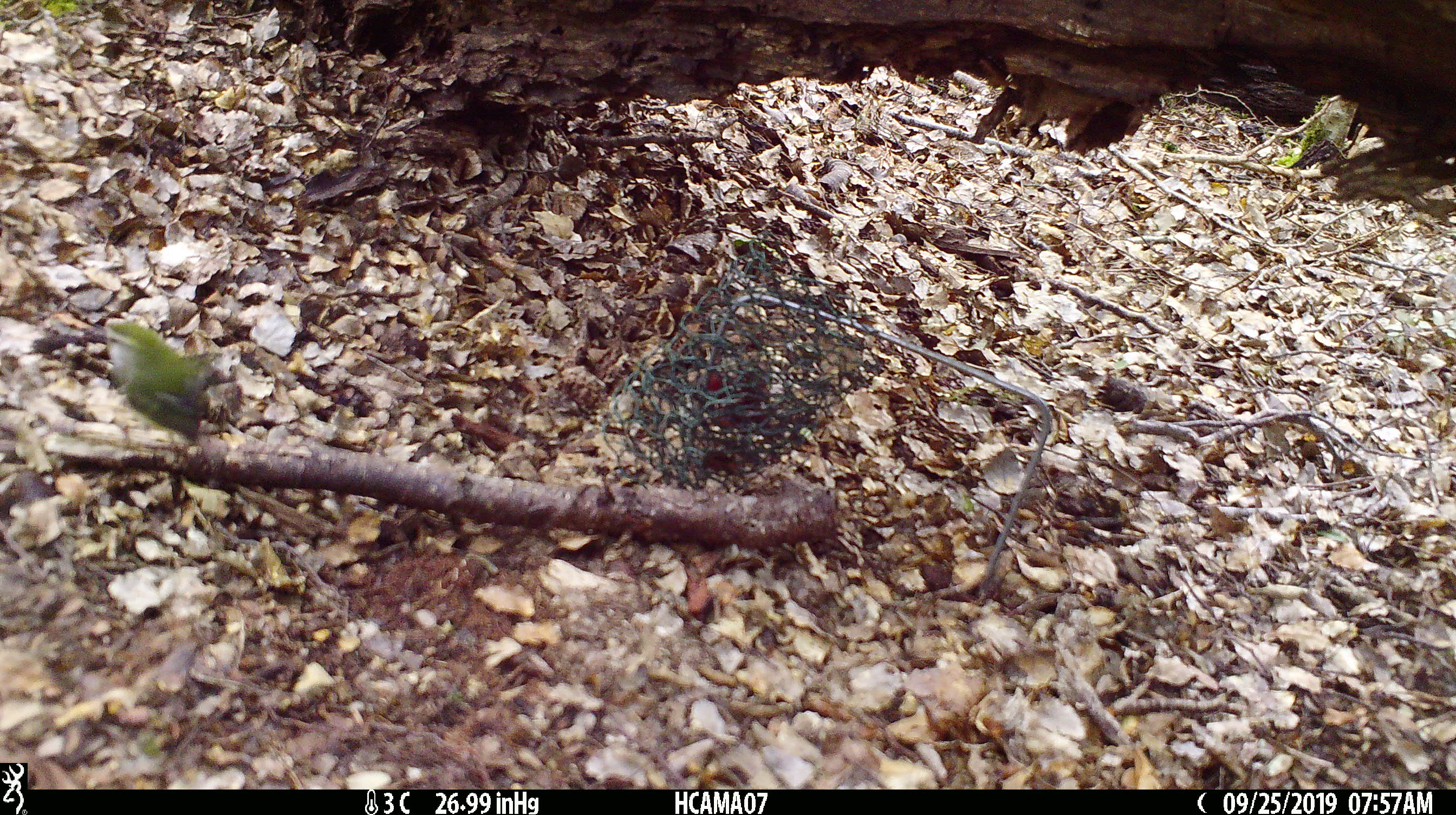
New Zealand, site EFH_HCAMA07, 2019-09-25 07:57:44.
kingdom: Animalia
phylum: Chordata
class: Aves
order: Passeriformes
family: Acanthisittidae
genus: Acanthisitta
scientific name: Acanthisitta chloris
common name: rifleman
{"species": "rifleman (Acanthisitta chloris)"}